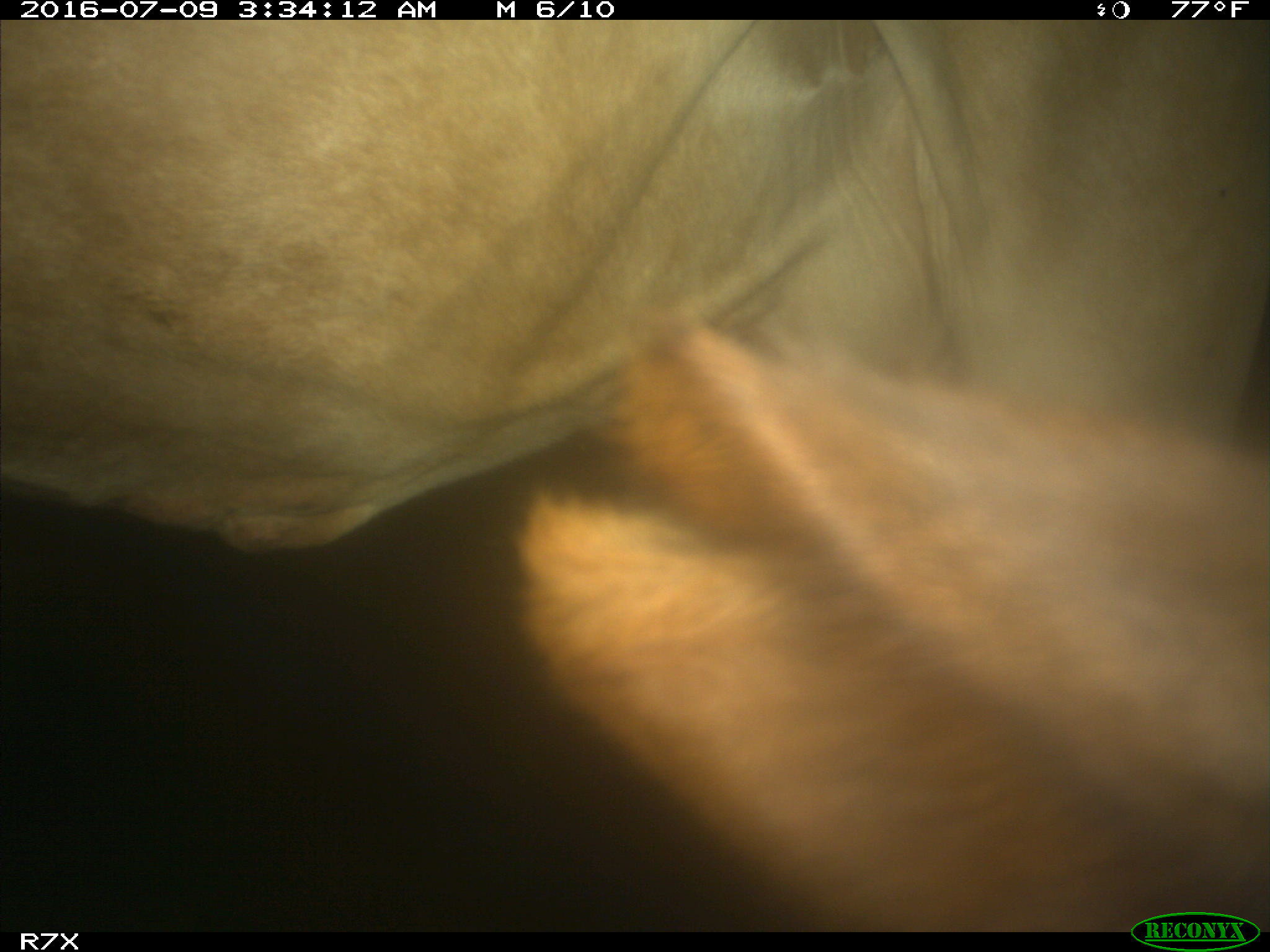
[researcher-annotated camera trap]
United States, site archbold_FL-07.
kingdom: Animalia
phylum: Chordata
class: Mammalia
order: Artiodactyla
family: Bovidae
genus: Bos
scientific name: Bos taurus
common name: domestic cow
Bos taurus (domestic cow).